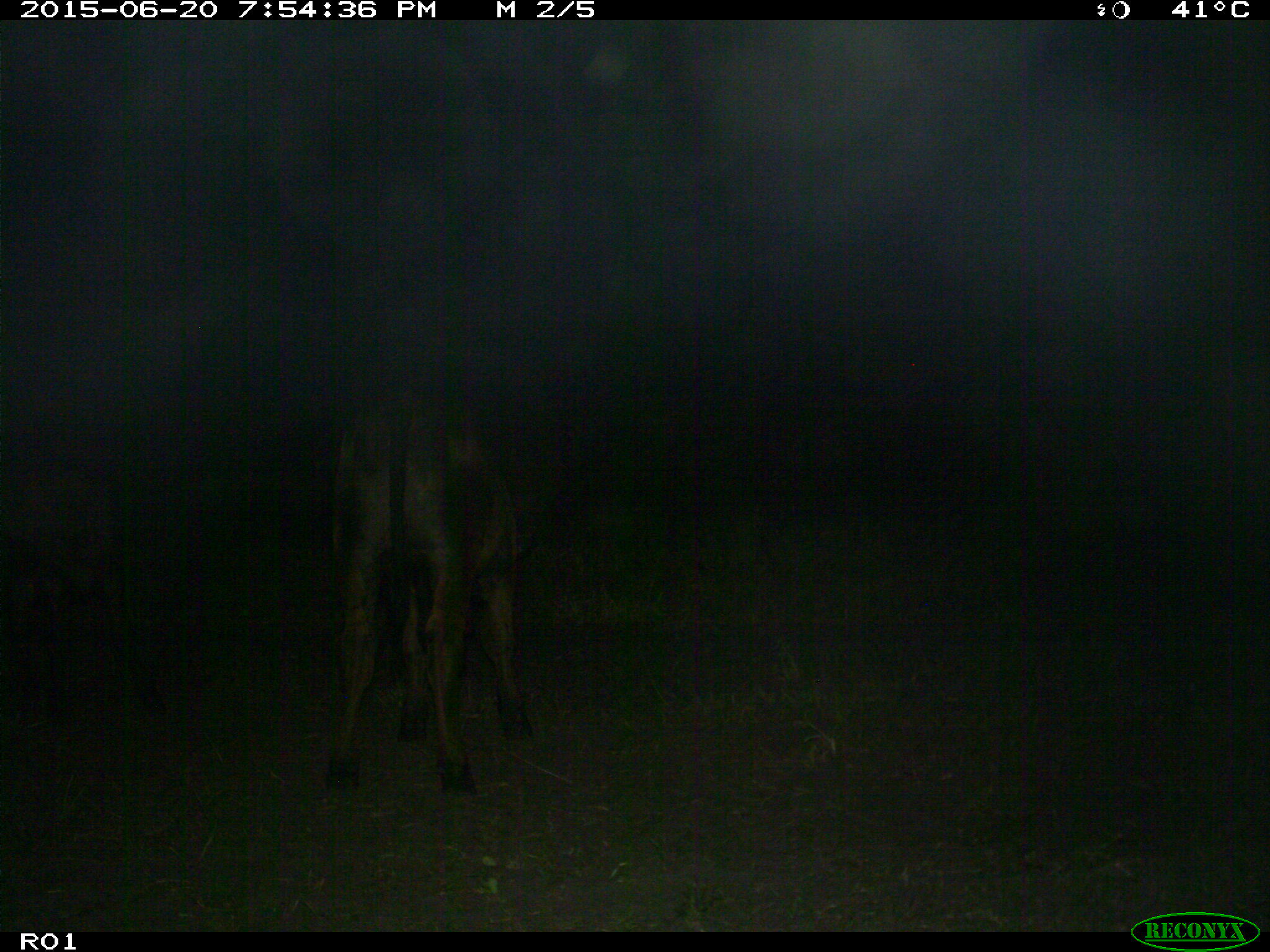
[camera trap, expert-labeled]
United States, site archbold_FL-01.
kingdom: Animalia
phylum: Chordata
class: Mammalia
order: Artiodactyla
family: Bovidae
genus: Bos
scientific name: Bos taurus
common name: domestic cow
Bos taurus (domestic cow).